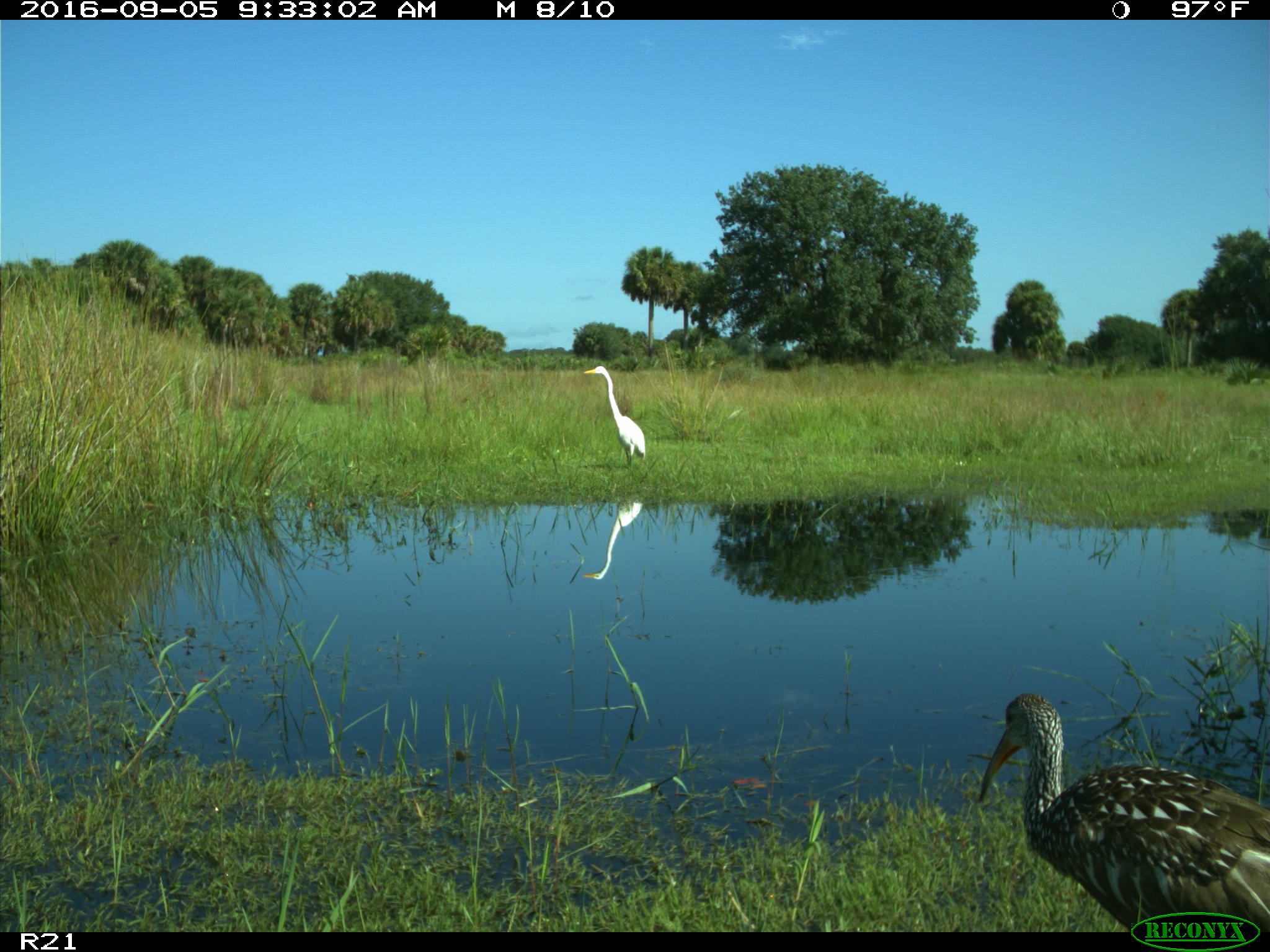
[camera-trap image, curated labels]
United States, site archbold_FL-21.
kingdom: Animalia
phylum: Chordata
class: Aves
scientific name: Aves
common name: birds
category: unidentified bird